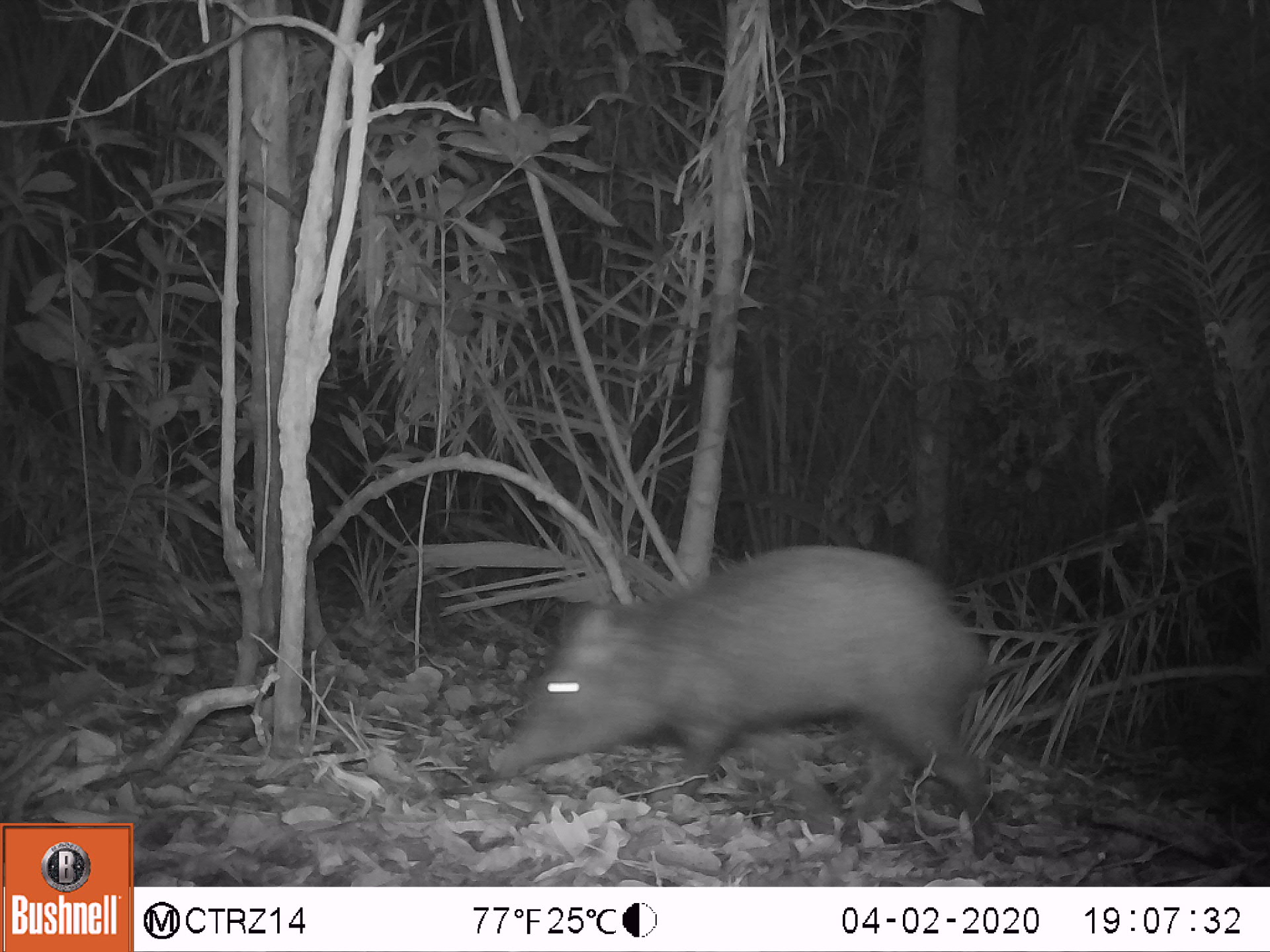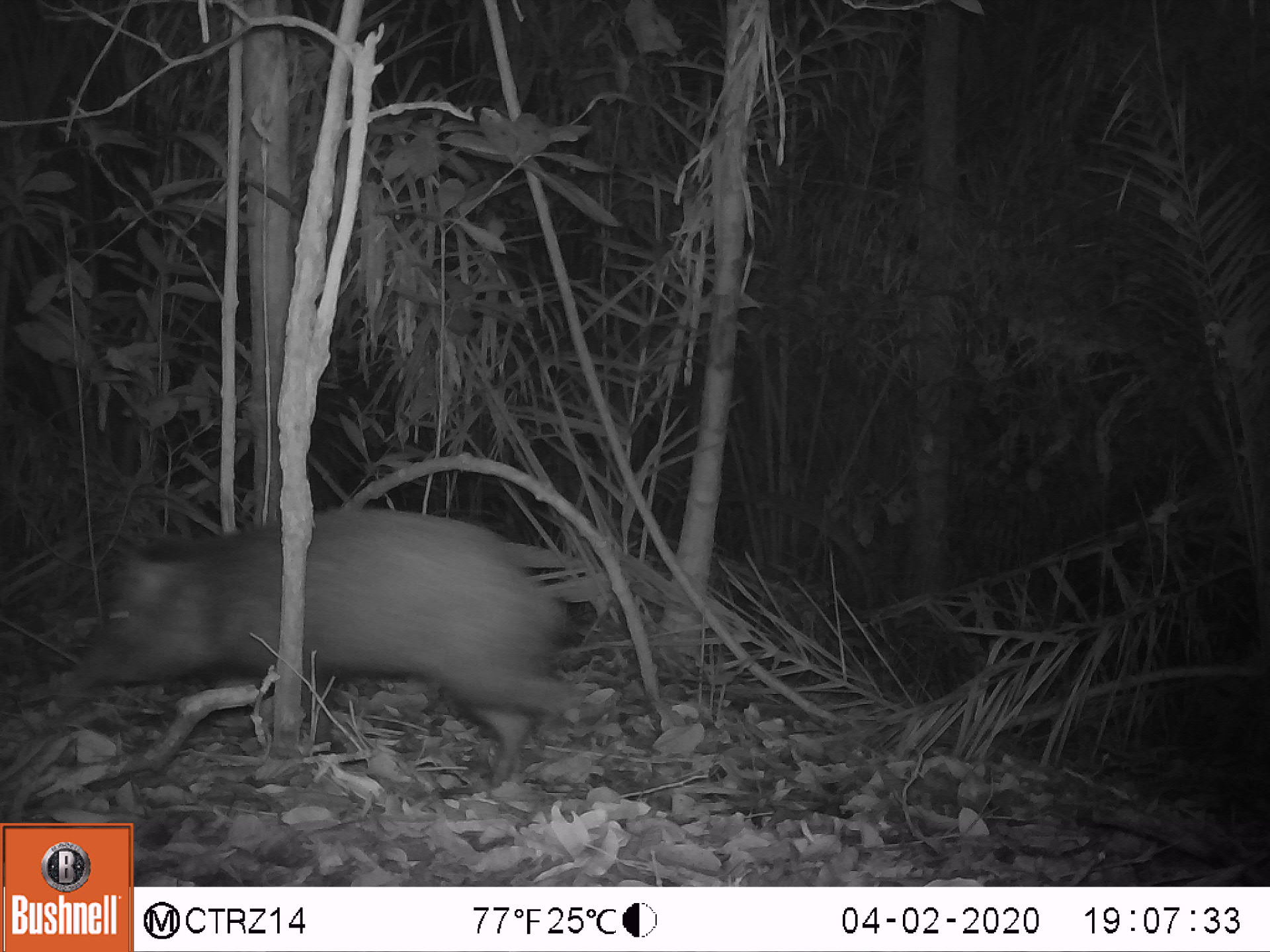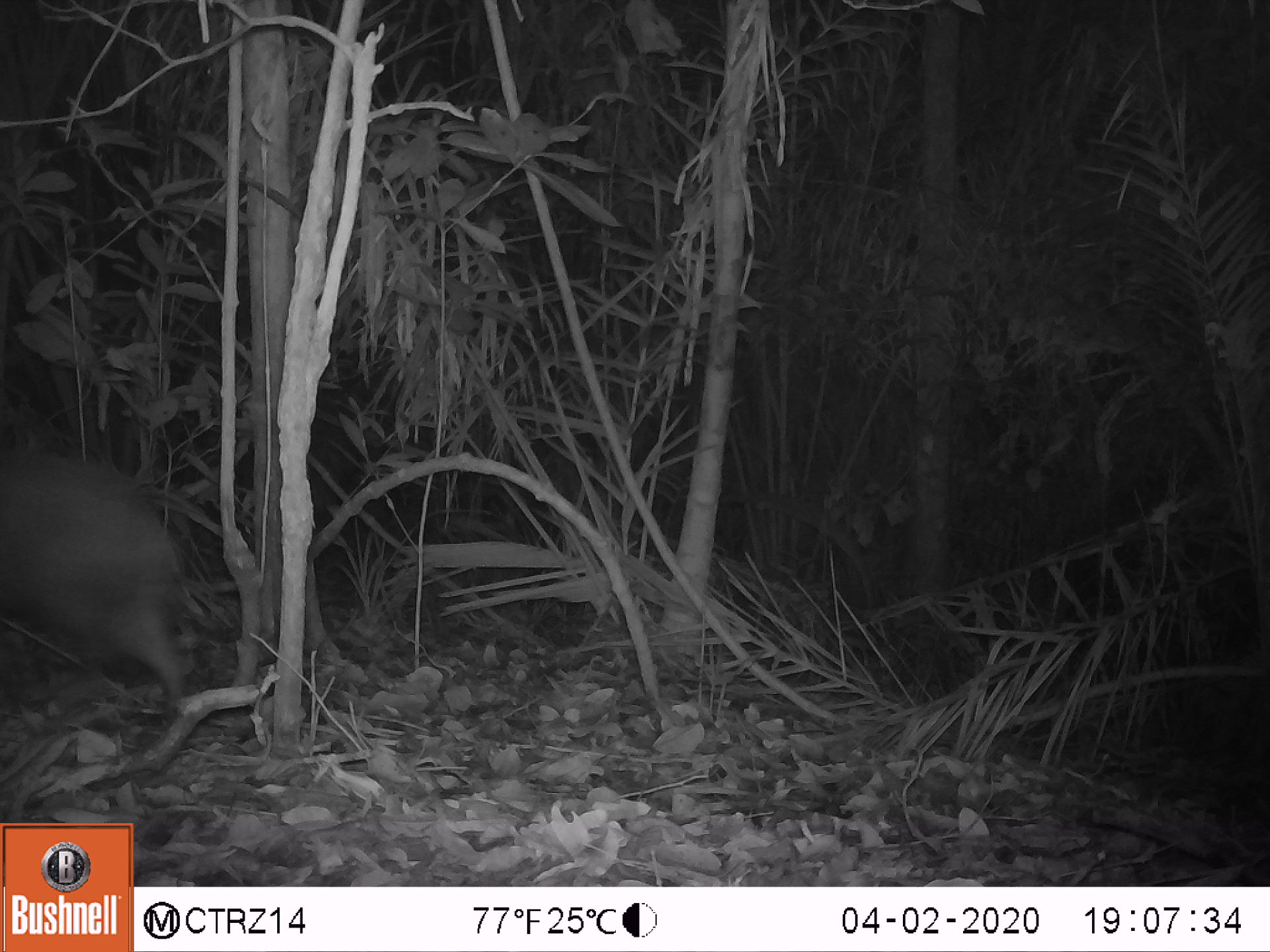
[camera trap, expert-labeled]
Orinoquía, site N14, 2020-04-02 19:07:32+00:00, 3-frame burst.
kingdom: Animalia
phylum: Chordata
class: Mammalia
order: Artiodactyla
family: Tayassuidae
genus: Pecari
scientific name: Pecari tajacu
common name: collared peccary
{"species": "collared peccary (Pecari tajacu)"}